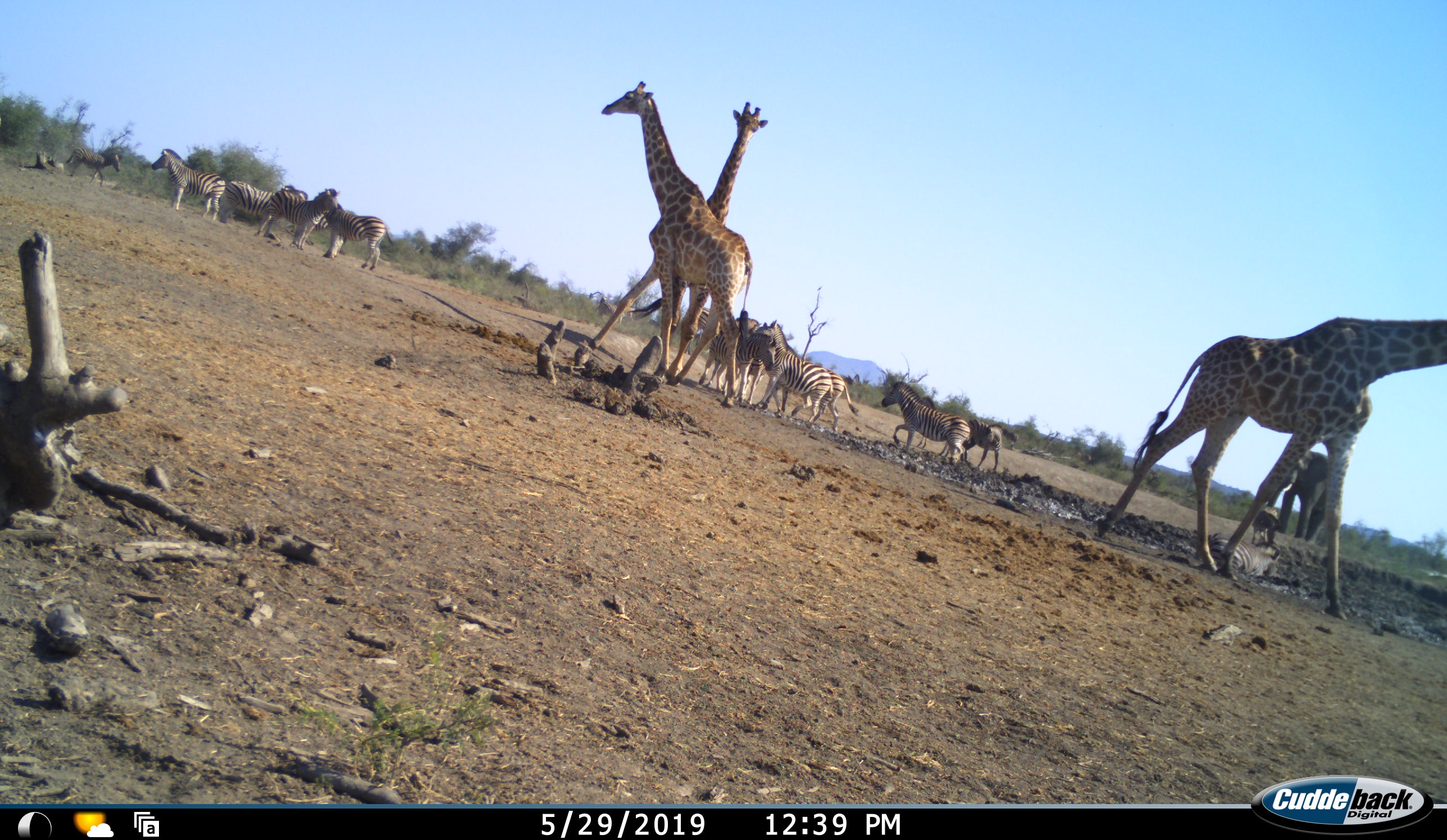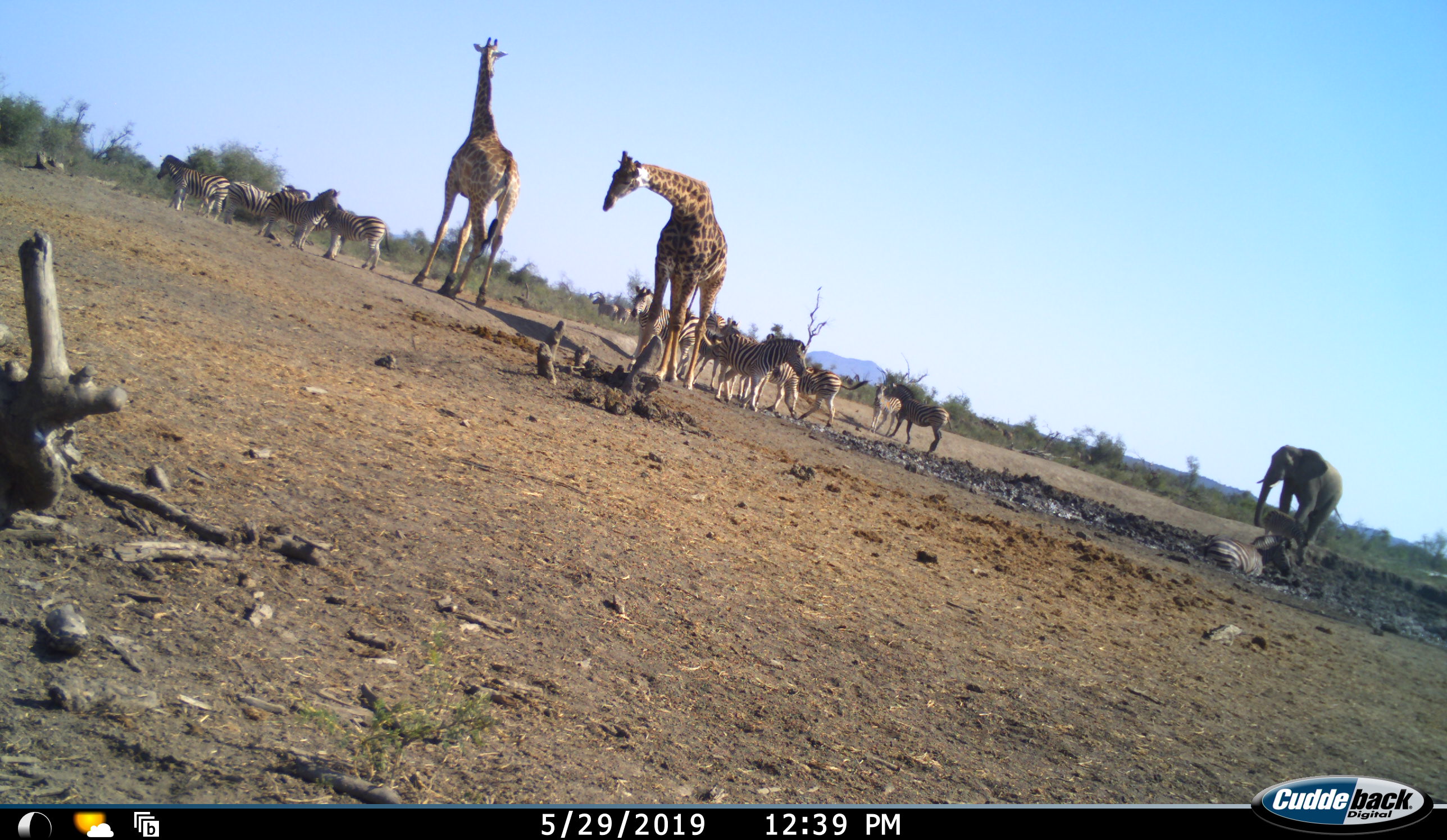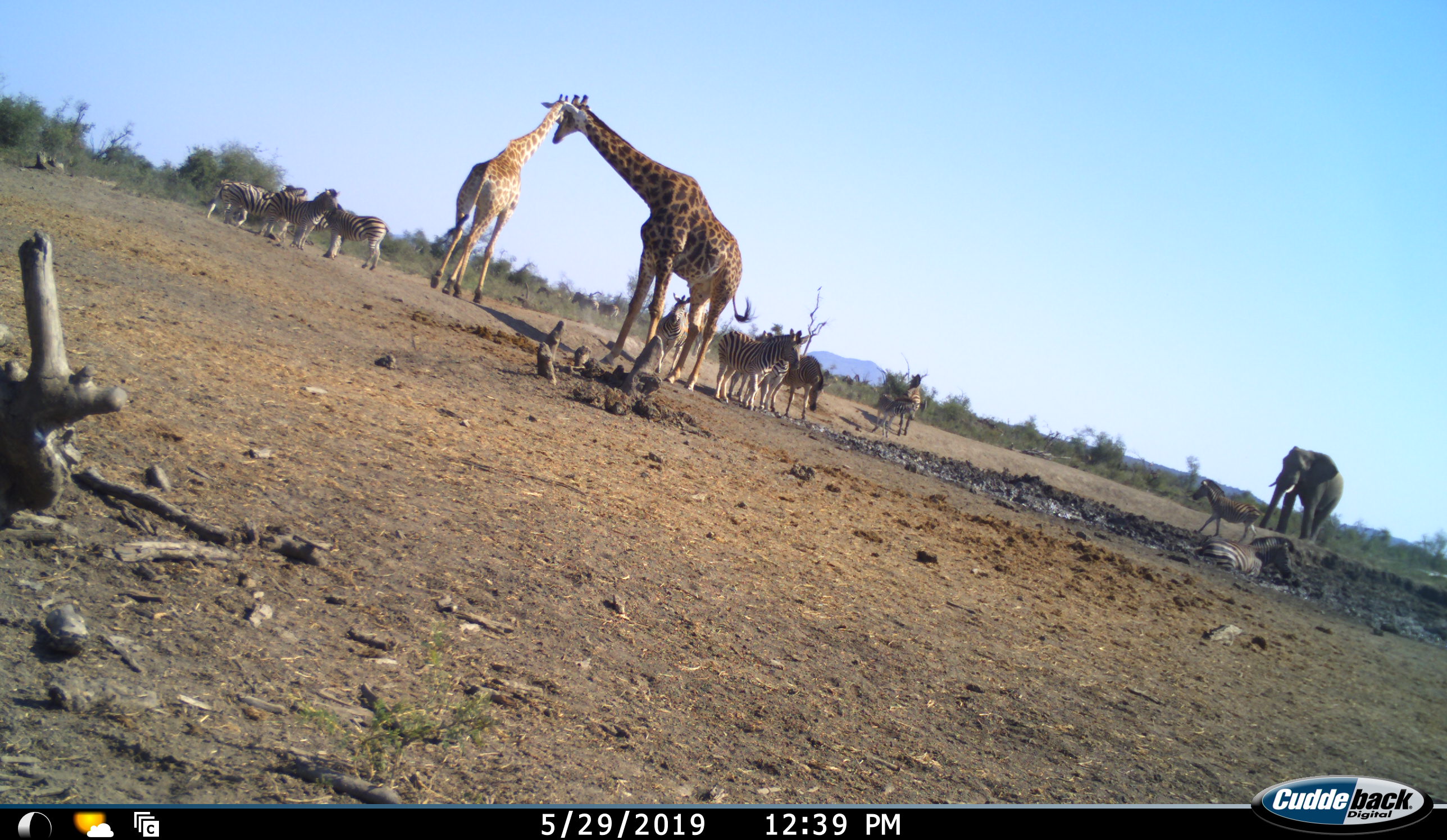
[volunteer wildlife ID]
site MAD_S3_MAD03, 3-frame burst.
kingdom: Animalia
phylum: Chordata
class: Mammalia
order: Proboscidea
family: Elephantidae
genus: Loxodonta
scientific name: Loxodonta africana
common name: african bush elephant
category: elephant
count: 1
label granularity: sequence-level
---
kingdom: Animalia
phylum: Chordata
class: Mammalia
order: Artiodactyla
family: Giraffidae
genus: Giraffa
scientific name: Giraffa camelopardalis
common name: giraffe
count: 3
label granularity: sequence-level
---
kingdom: Animalia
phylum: Chordata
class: Mammalia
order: Perissodactyla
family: Equidae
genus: Equus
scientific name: Equus quagga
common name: plains zebra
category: zebraplains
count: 11-50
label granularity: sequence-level